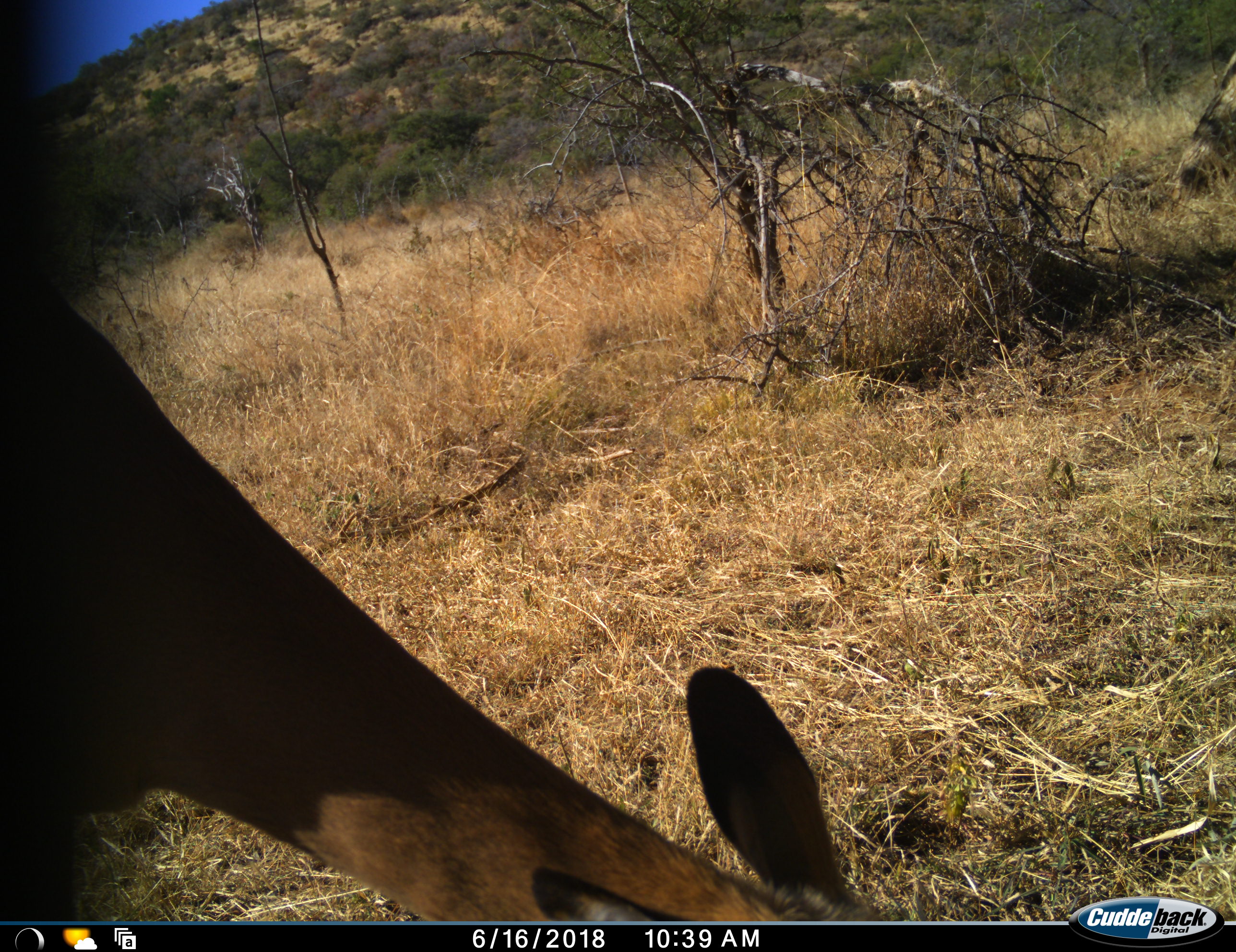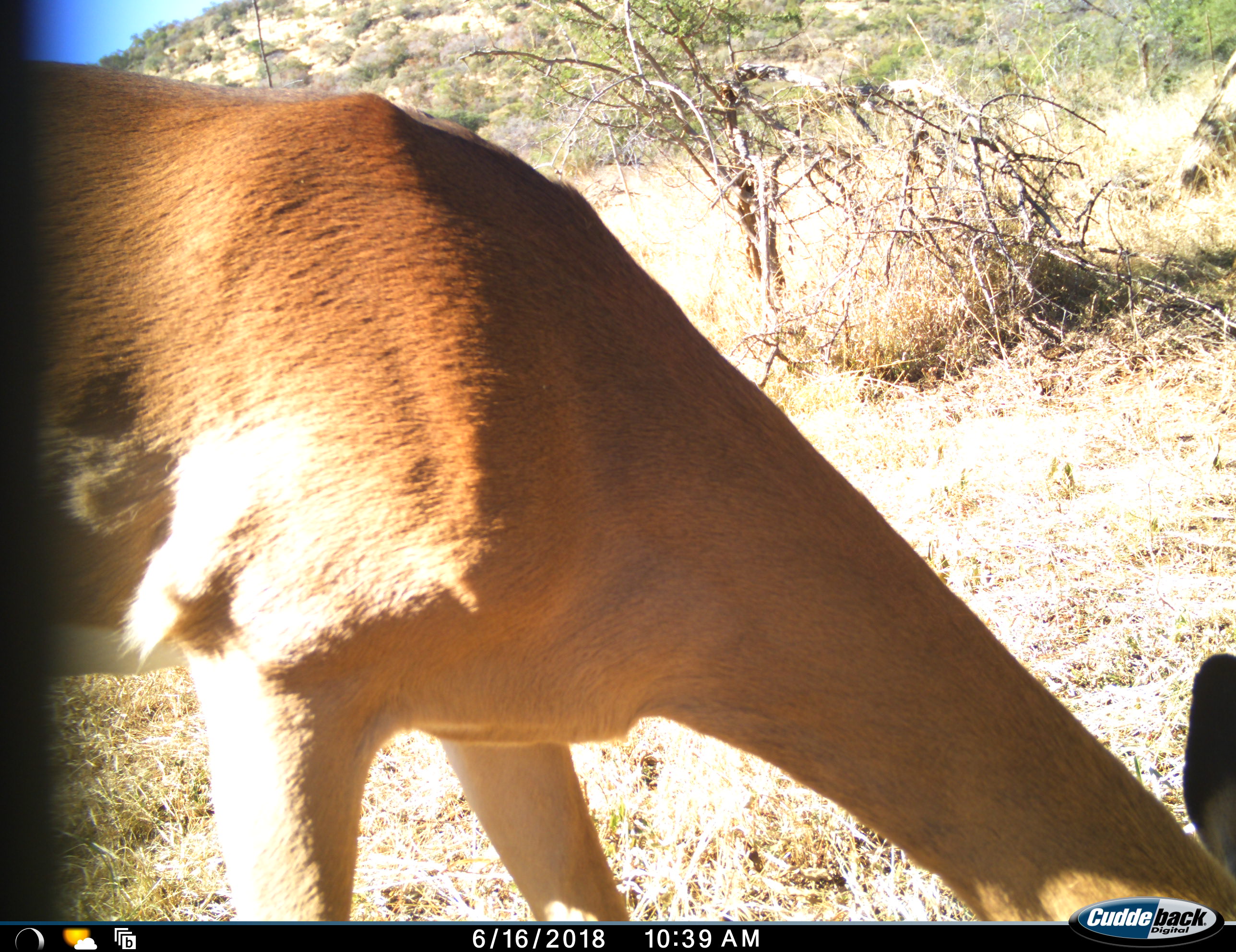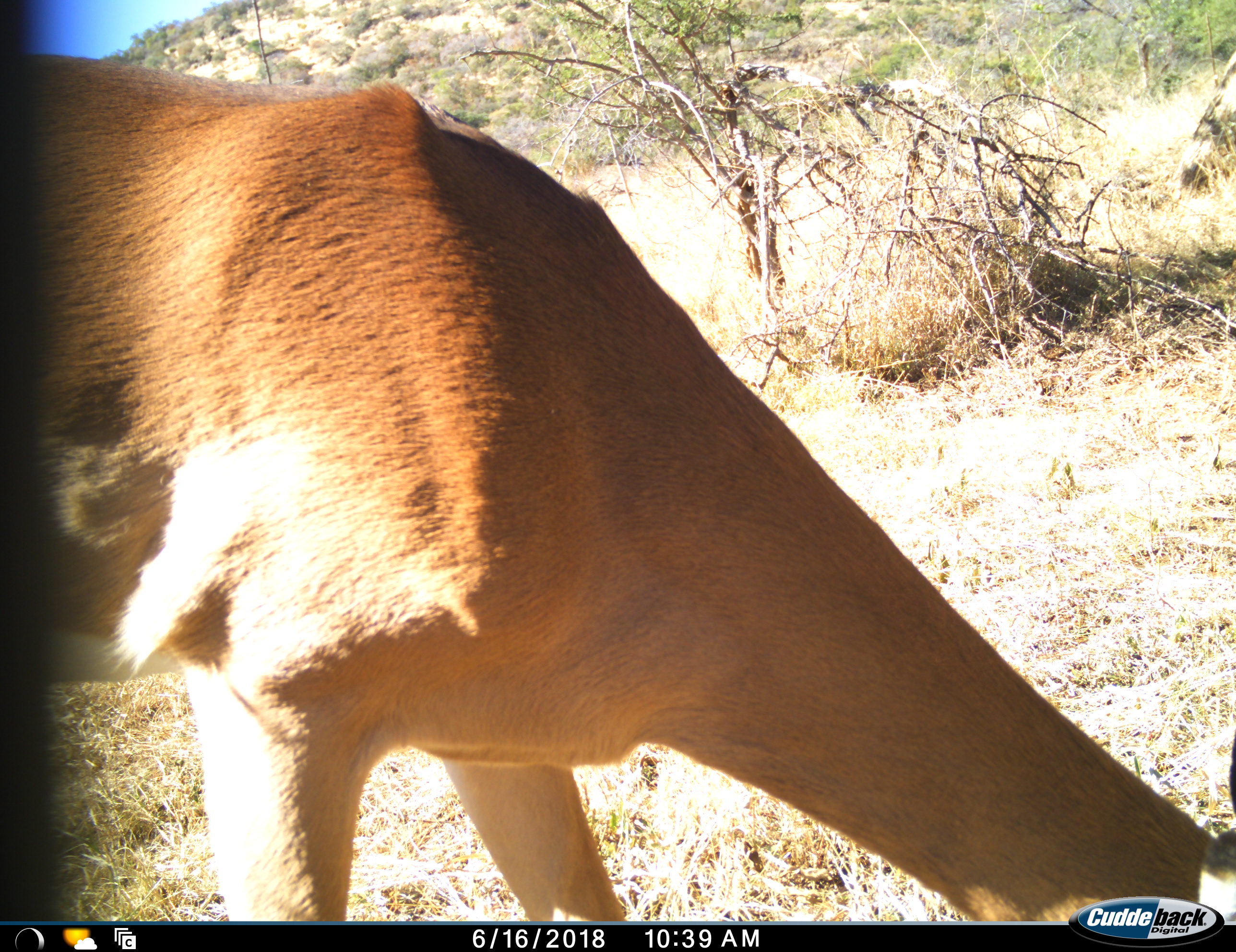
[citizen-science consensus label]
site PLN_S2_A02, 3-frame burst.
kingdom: Animalia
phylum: Chordata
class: Mammalia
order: Artiodactyla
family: Bovidae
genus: Aepyceros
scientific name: Aepyceros melampus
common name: impala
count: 1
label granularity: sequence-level